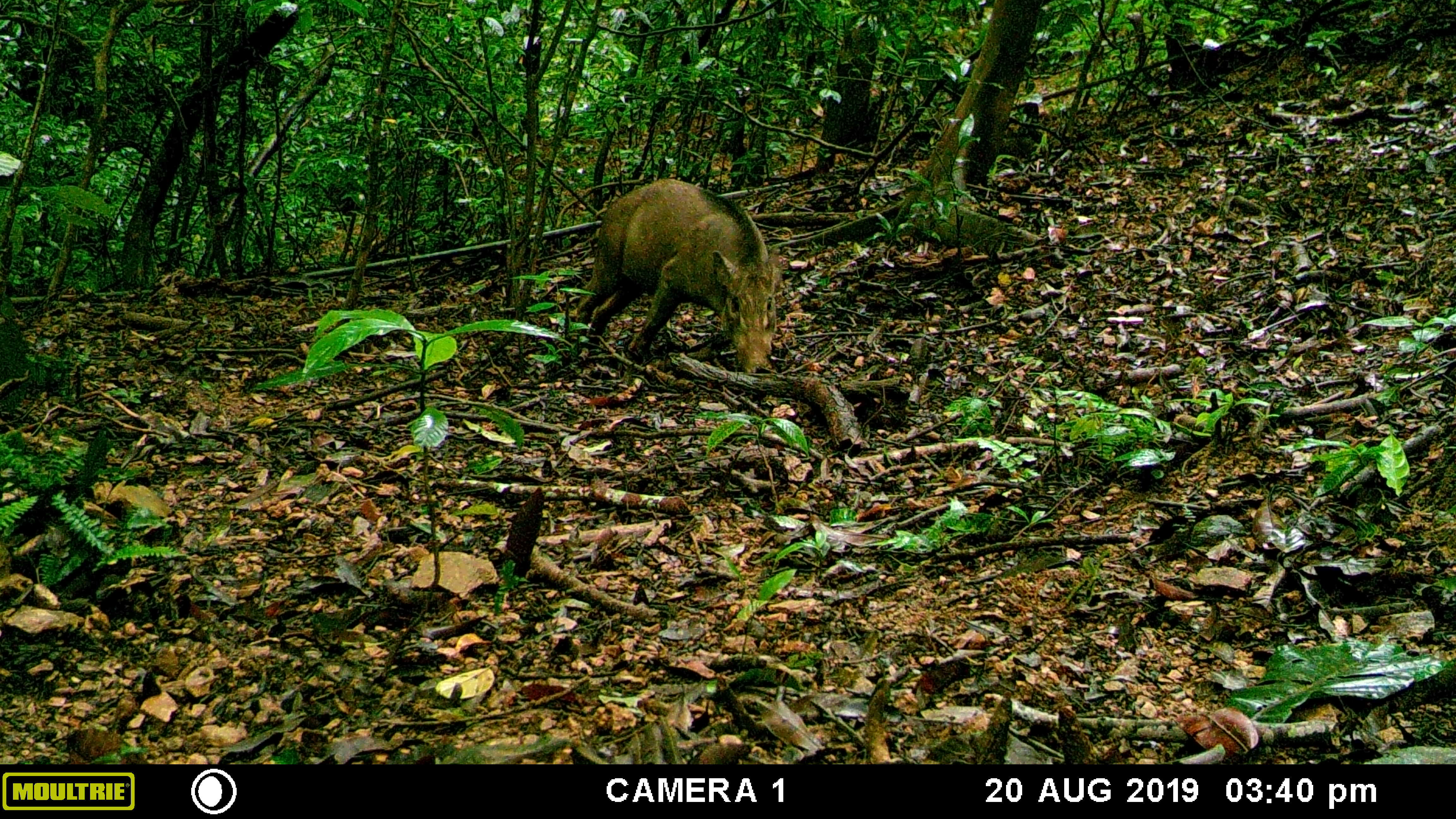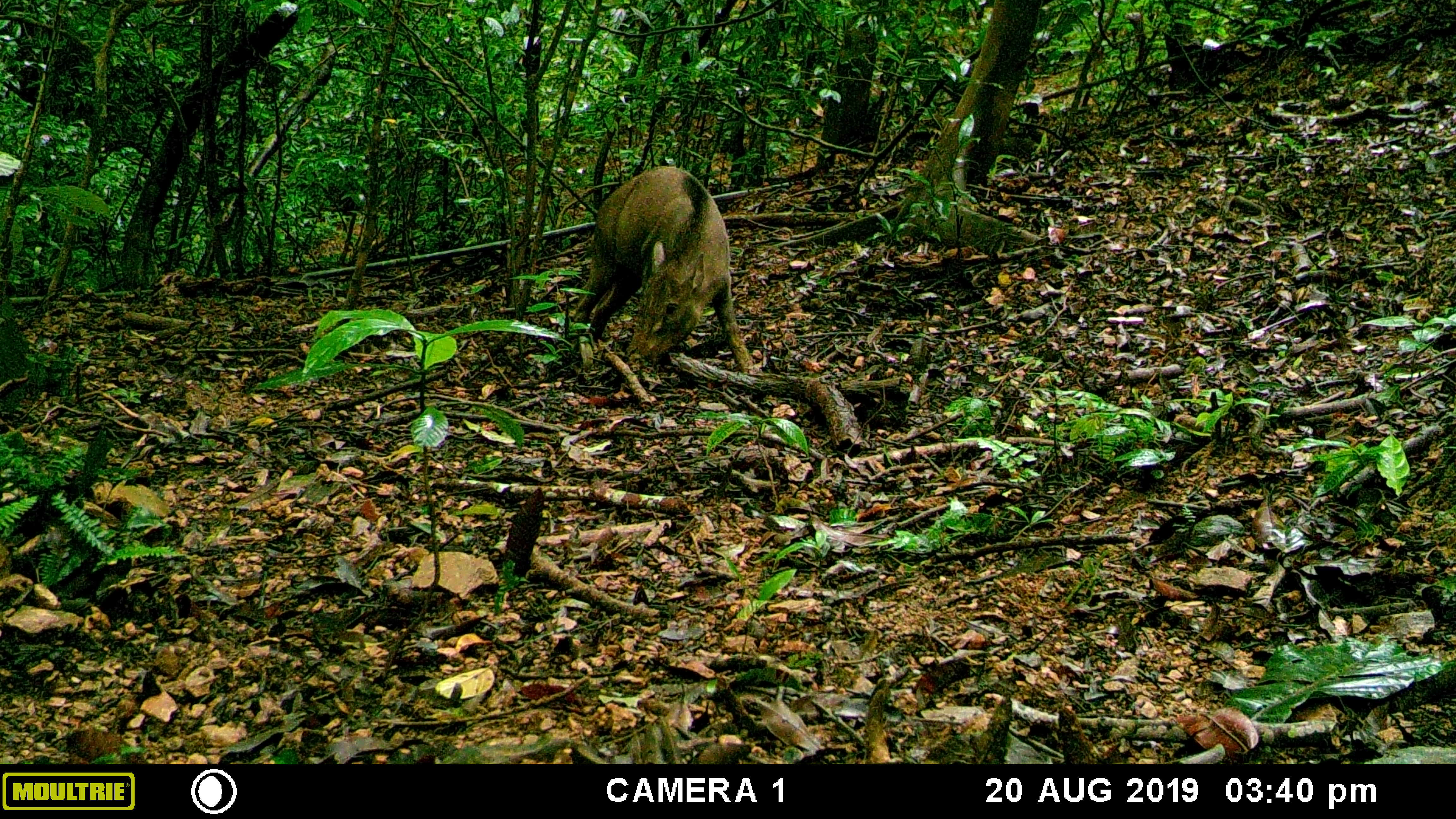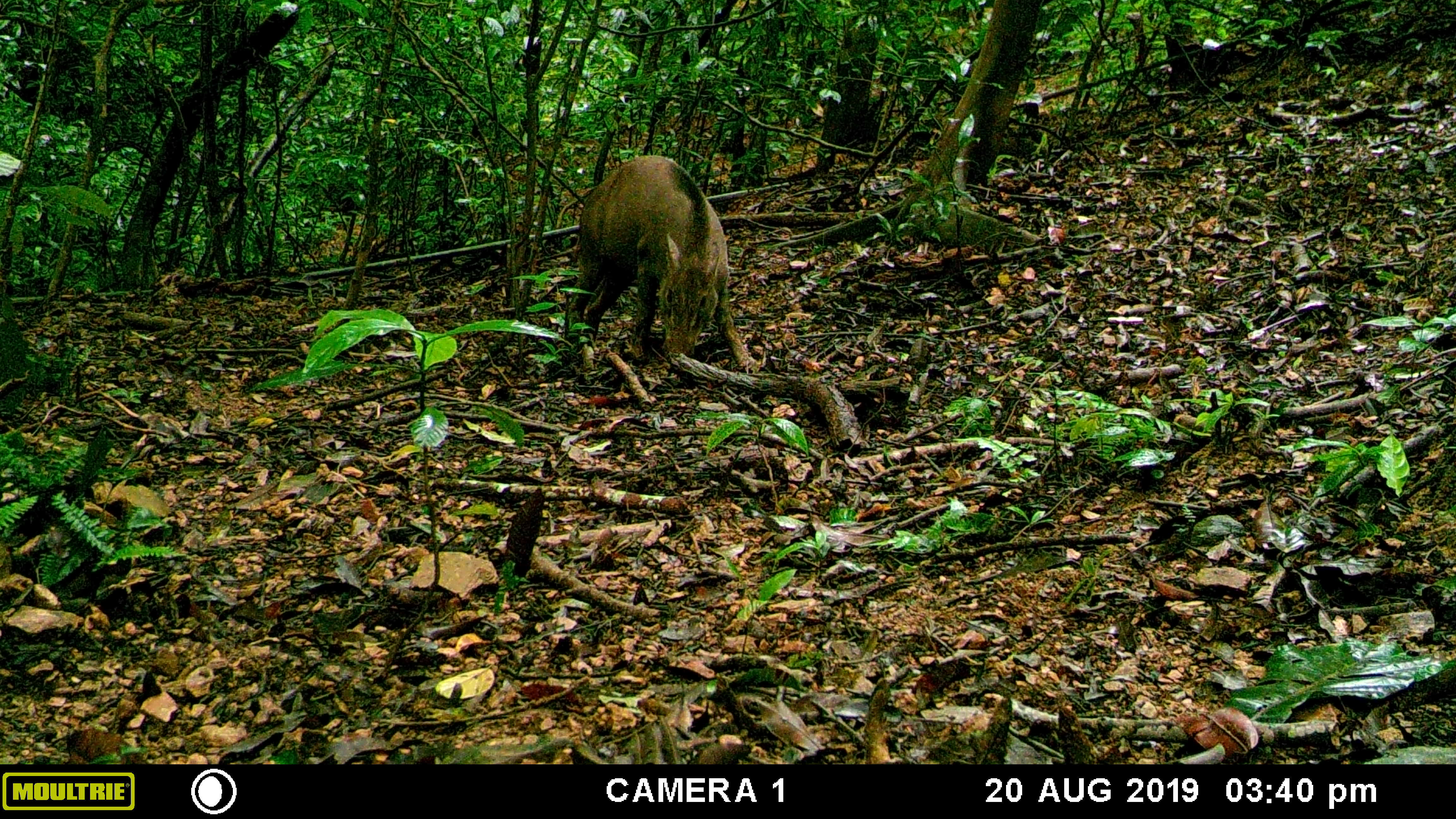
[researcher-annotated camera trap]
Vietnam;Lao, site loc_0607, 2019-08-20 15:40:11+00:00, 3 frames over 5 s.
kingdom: Animalia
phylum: Chordata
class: Mammalia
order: Artiodactyla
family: Suidae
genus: Sus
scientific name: Sus scrofa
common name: eurasian wild pig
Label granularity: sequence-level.